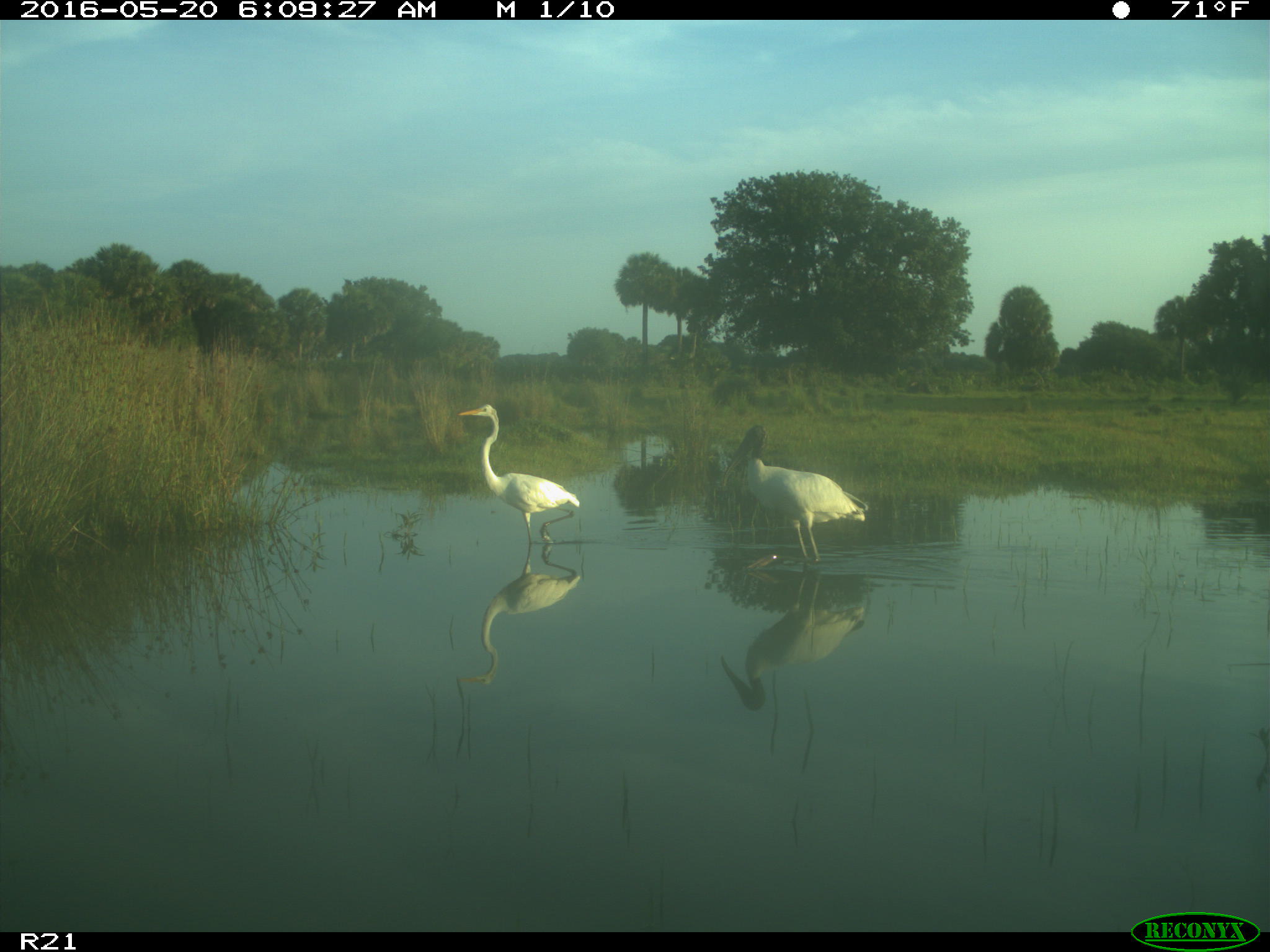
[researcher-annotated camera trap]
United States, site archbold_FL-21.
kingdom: Animalia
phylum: Chordata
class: Aves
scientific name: Aves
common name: birds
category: unidentified bird